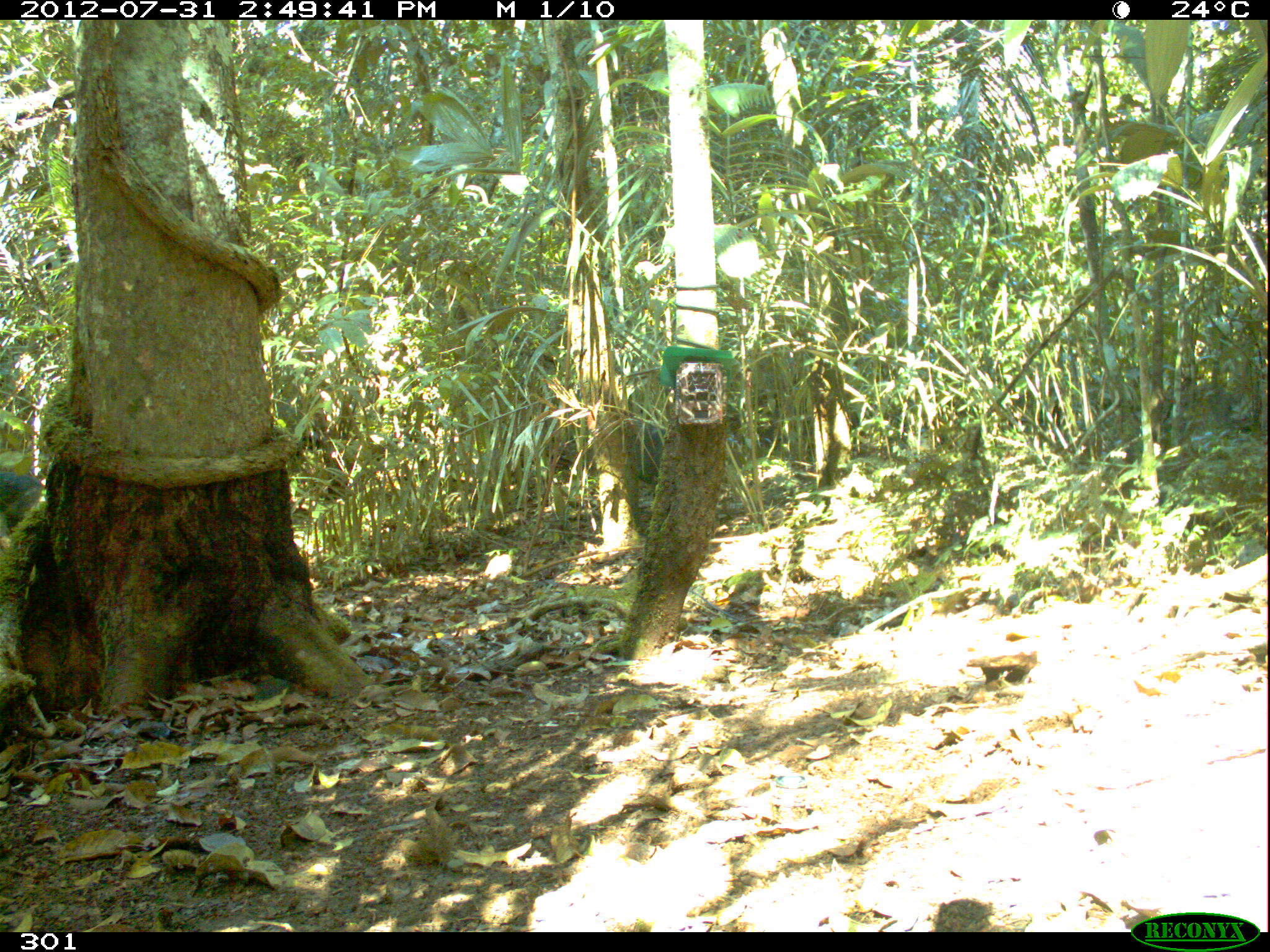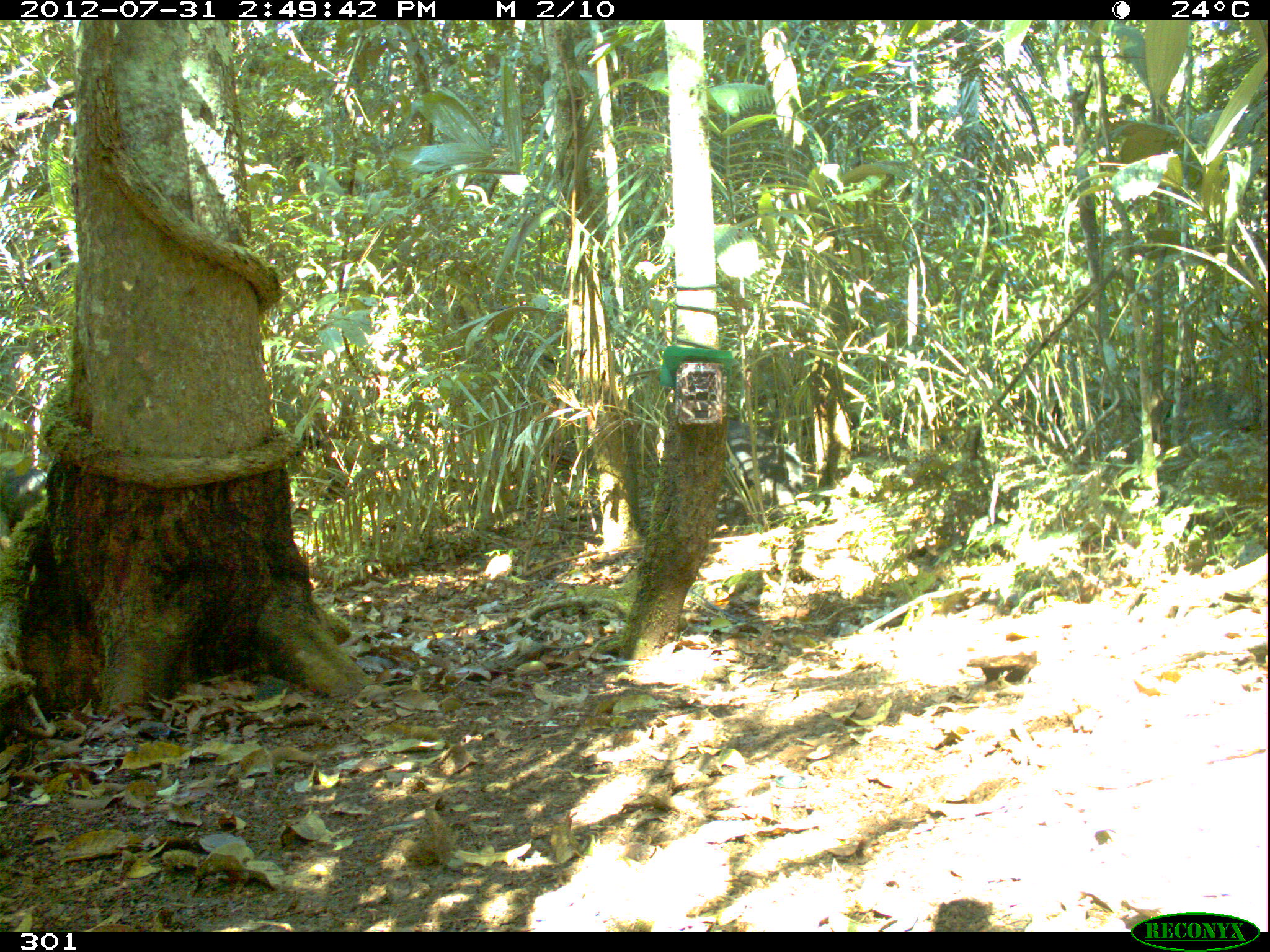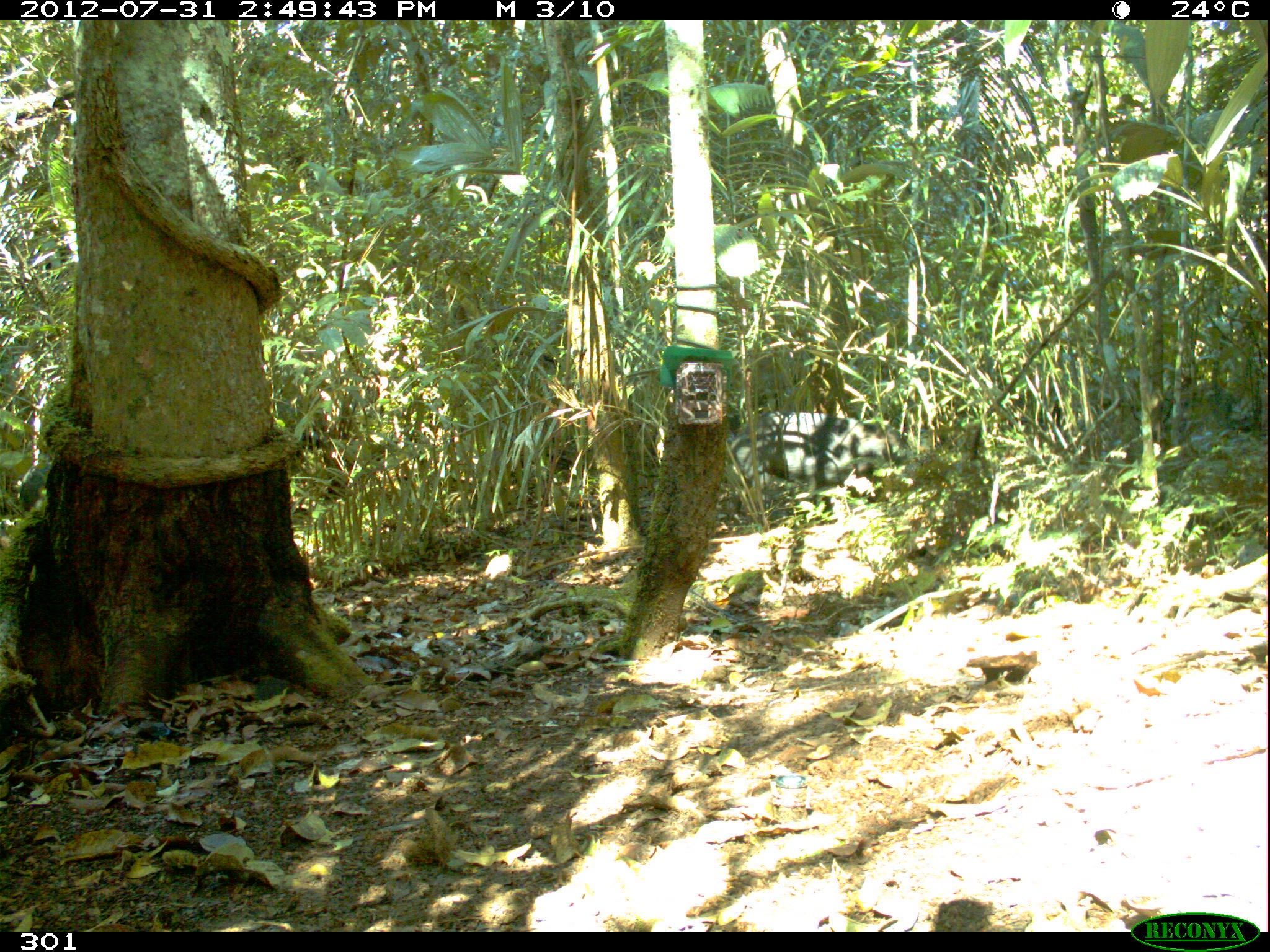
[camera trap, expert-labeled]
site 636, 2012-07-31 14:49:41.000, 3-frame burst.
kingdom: Animalia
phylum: Chordata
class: Mammalia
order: Artiodactyla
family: Tayassuidae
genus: Tayassu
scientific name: Tayassu pecari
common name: white-lipped peccary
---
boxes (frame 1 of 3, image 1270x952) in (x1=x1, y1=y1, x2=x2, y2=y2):
tayassu pecari: (x1=0, y1=471, x2=46, y2=525)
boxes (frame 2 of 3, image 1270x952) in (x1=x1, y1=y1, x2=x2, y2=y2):
tayassu pecari: (x1=720, y1=415, x2=809, y2=512); (x1=0, y1=465, x2=50, y2=532)